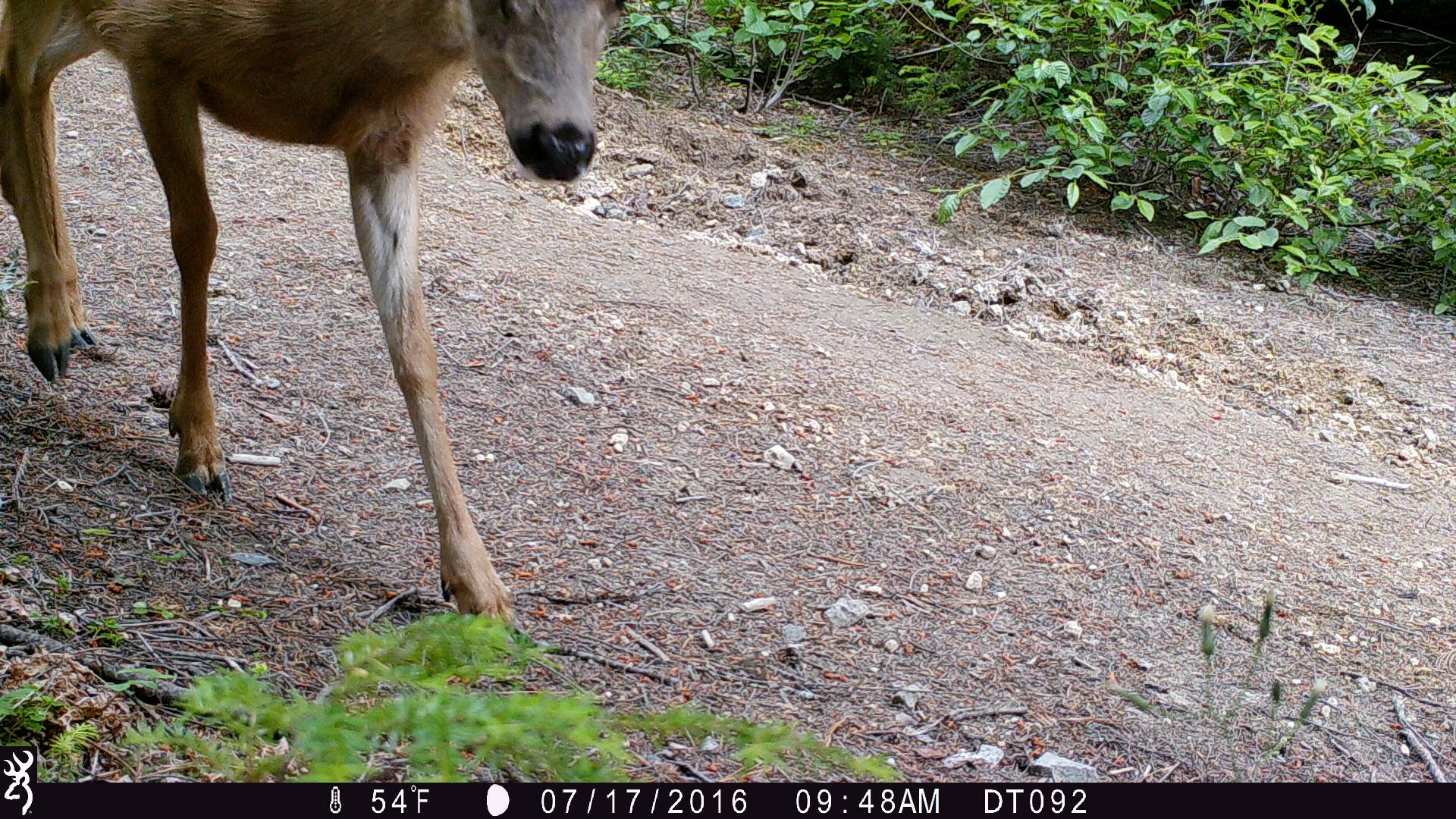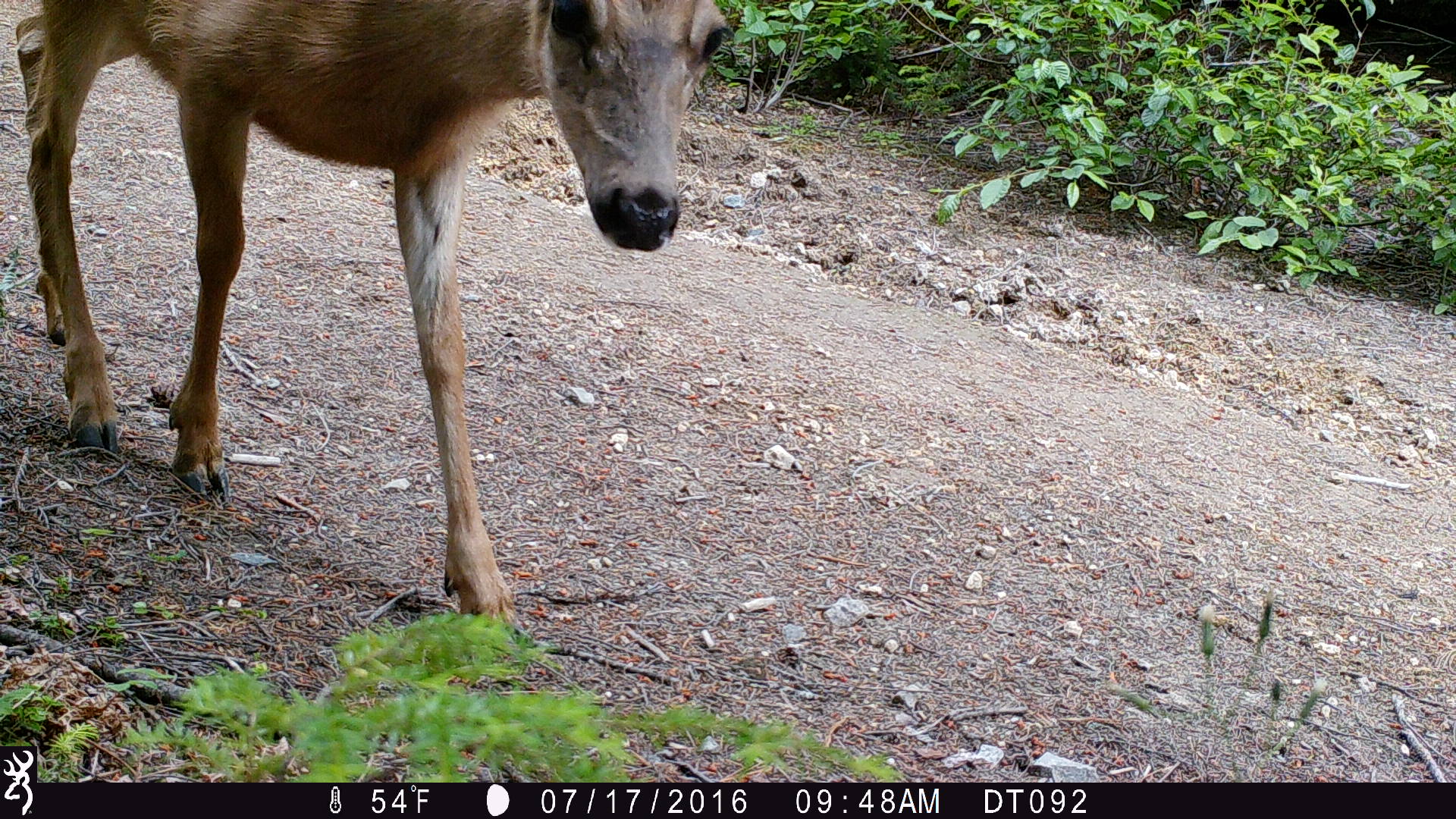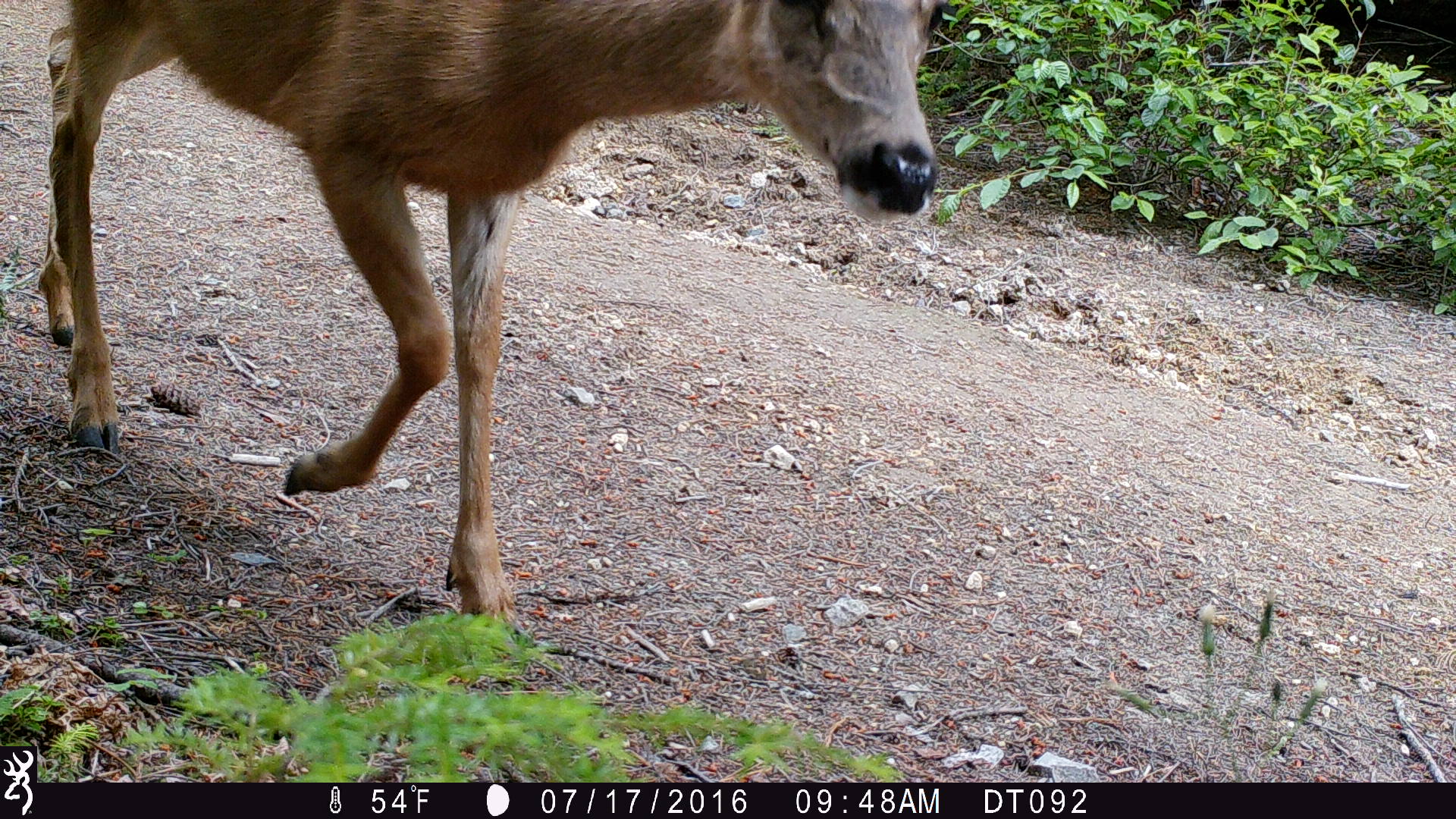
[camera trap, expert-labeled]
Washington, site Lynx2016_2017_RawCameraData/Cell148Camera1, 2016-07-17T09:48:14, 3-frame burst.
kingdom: Animalia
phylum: Chordata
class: Mammalia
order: Artiodactyla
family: Cervidae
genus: Odocoileus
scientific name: Odocoileus hemionus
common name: mule deer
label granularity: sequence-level